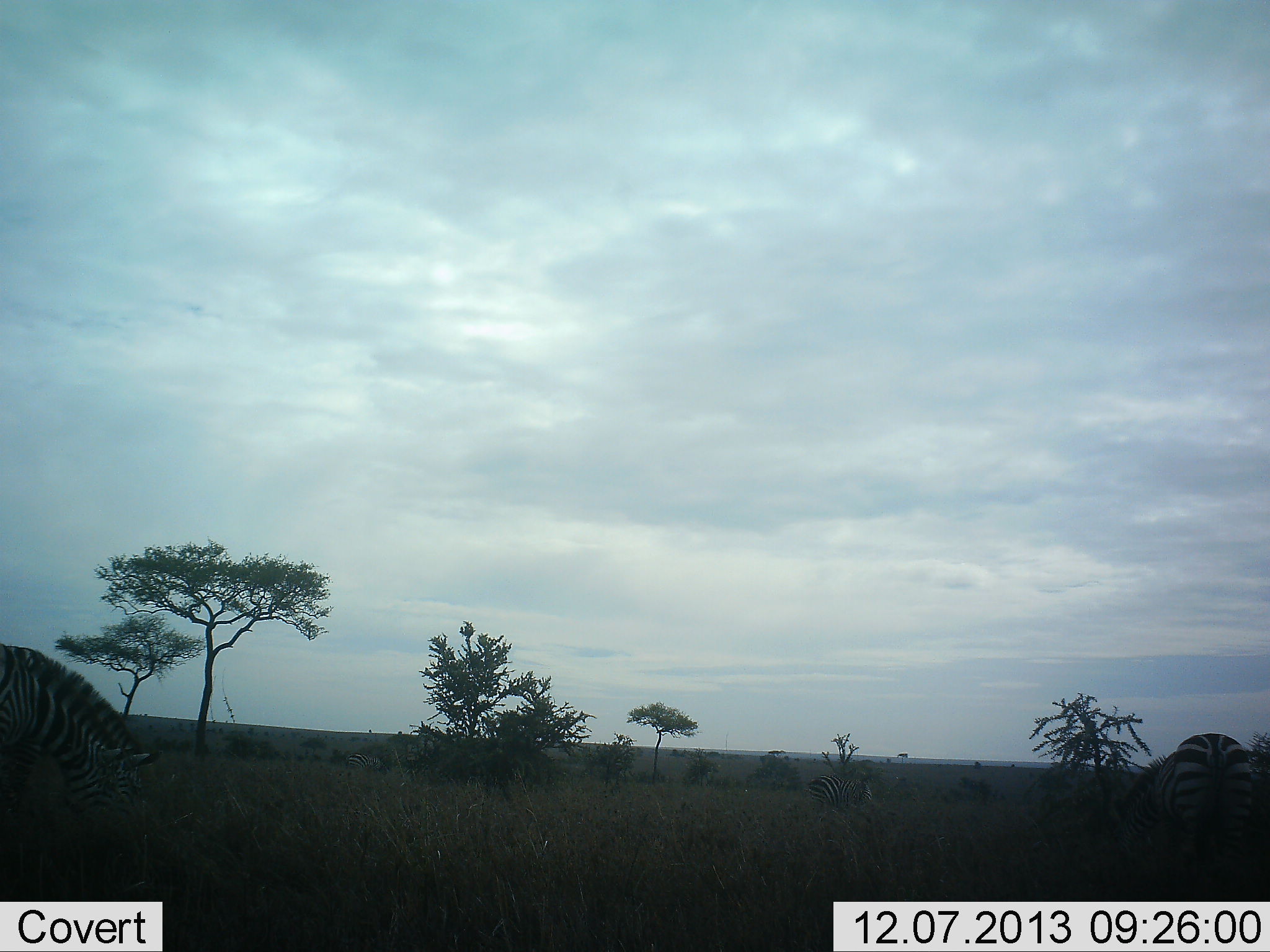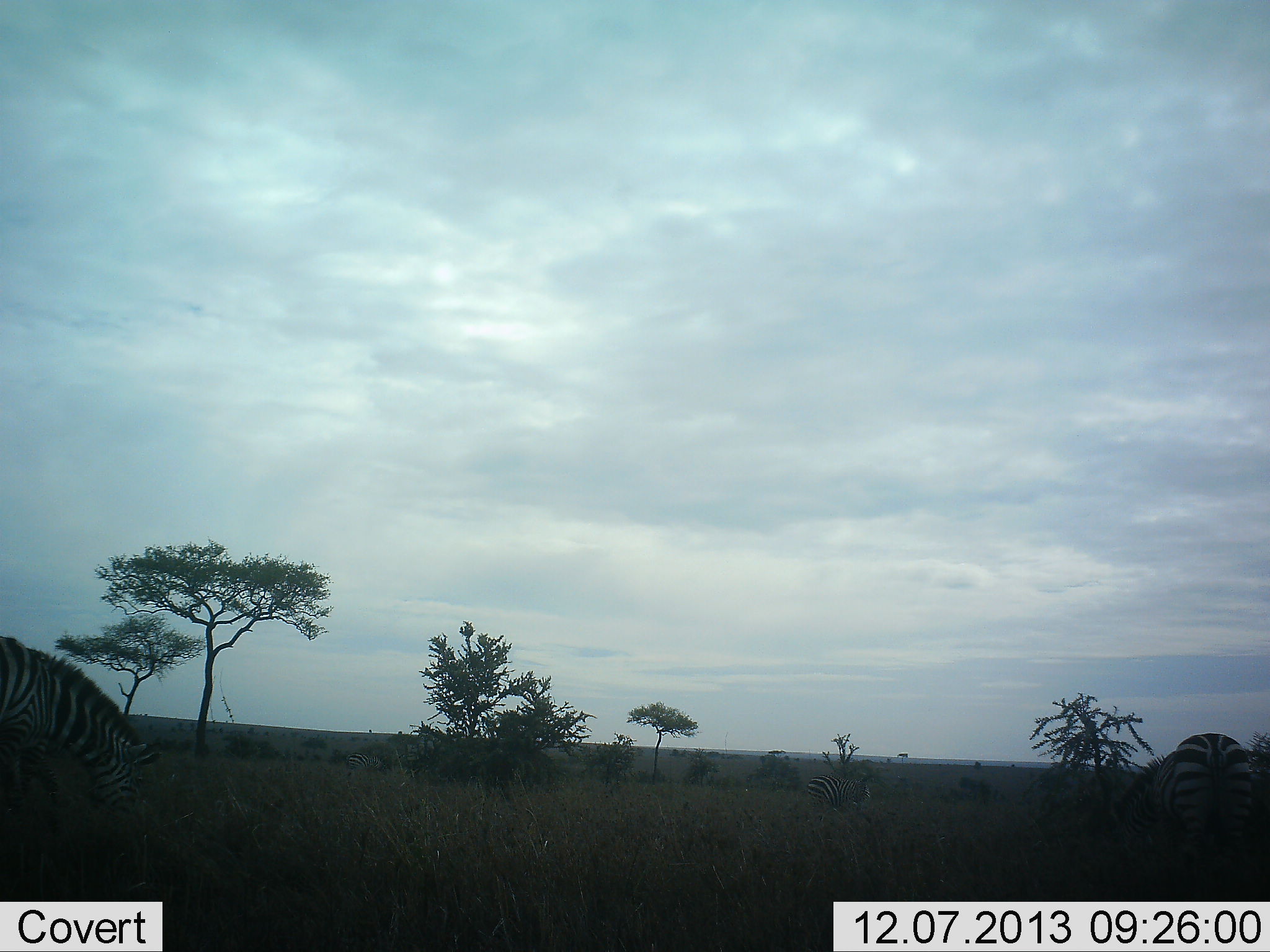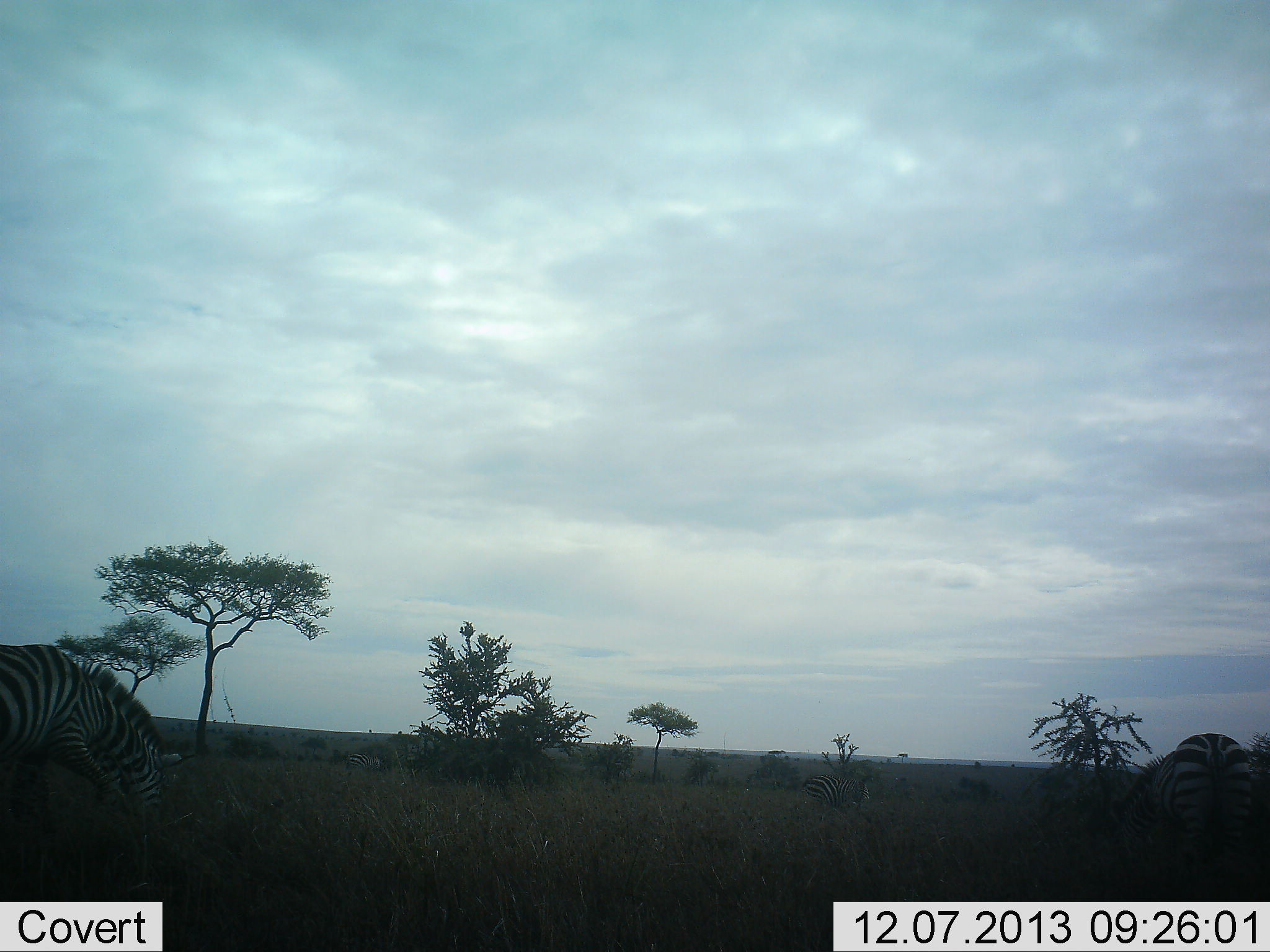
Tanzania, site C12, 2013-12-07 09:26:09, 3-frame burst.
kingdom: Animalia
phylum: Chordata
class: Mammalia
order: Perissodactyla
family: Equidae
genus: Equus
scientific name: Equus quagga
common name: plains zebra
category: zebra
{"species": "zebra (plains zebra) (Equus quagga)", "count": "3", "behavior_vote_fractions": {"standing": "29%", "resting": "0%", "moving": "12%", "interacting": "0%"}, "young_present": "0%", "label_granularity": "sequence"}